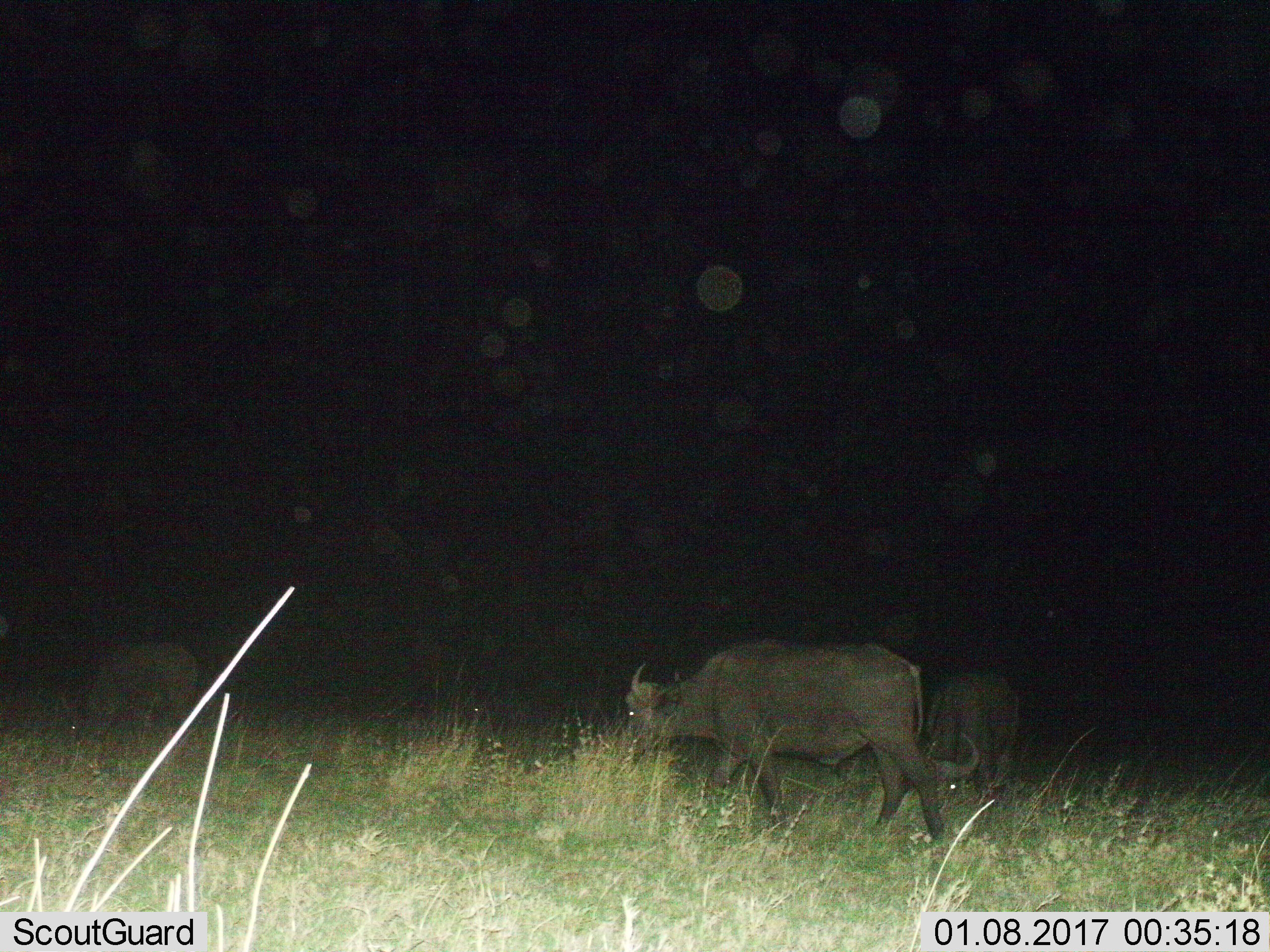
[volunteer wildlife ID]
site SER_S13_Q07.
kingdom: Animalia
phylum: Chordata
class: Mammalia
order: Artiodactyla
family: Bovidae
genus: Syncerus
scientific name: Syncerus caffer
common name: african buffalo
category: buffalo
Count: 3.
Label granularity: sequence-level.